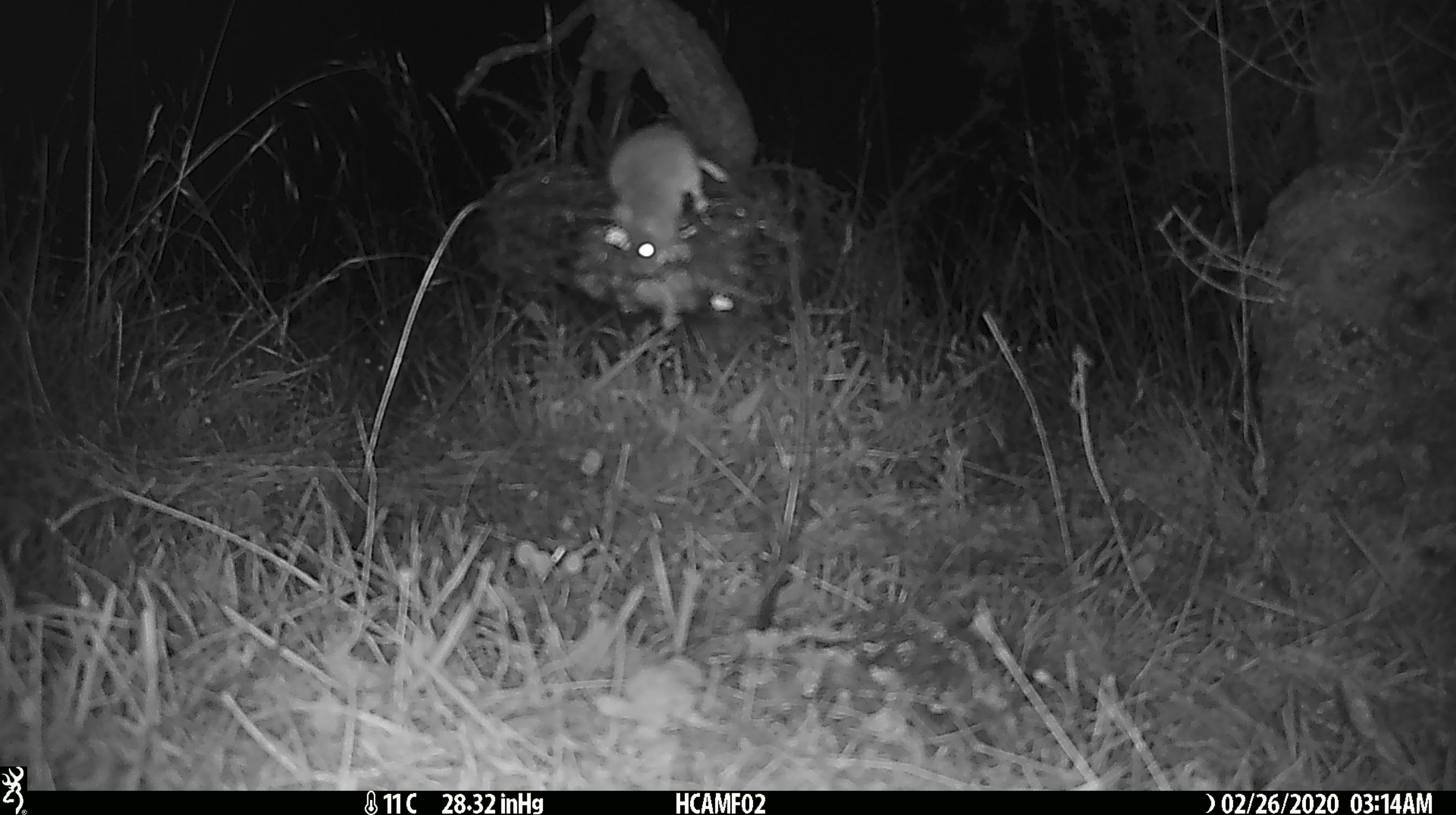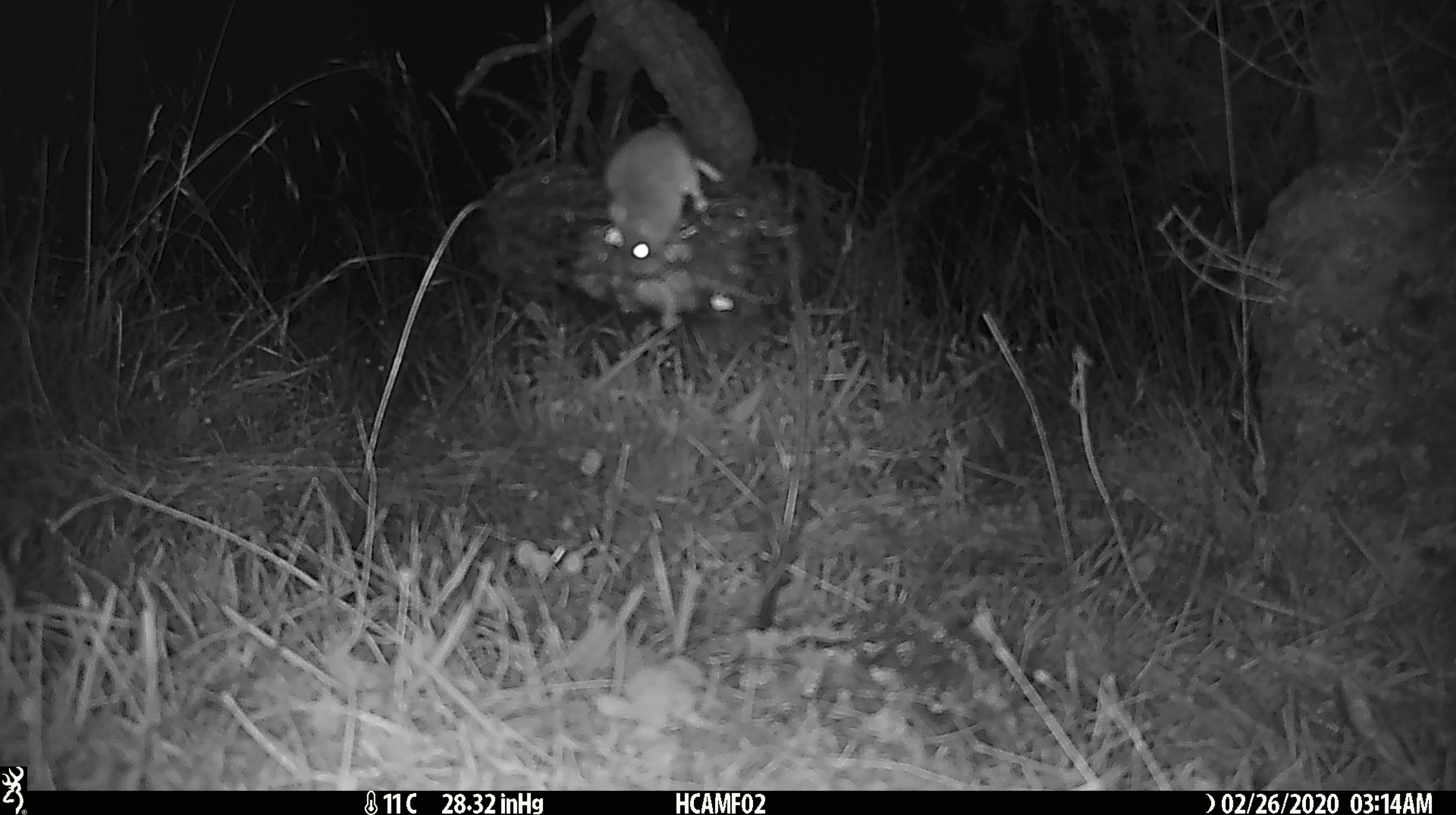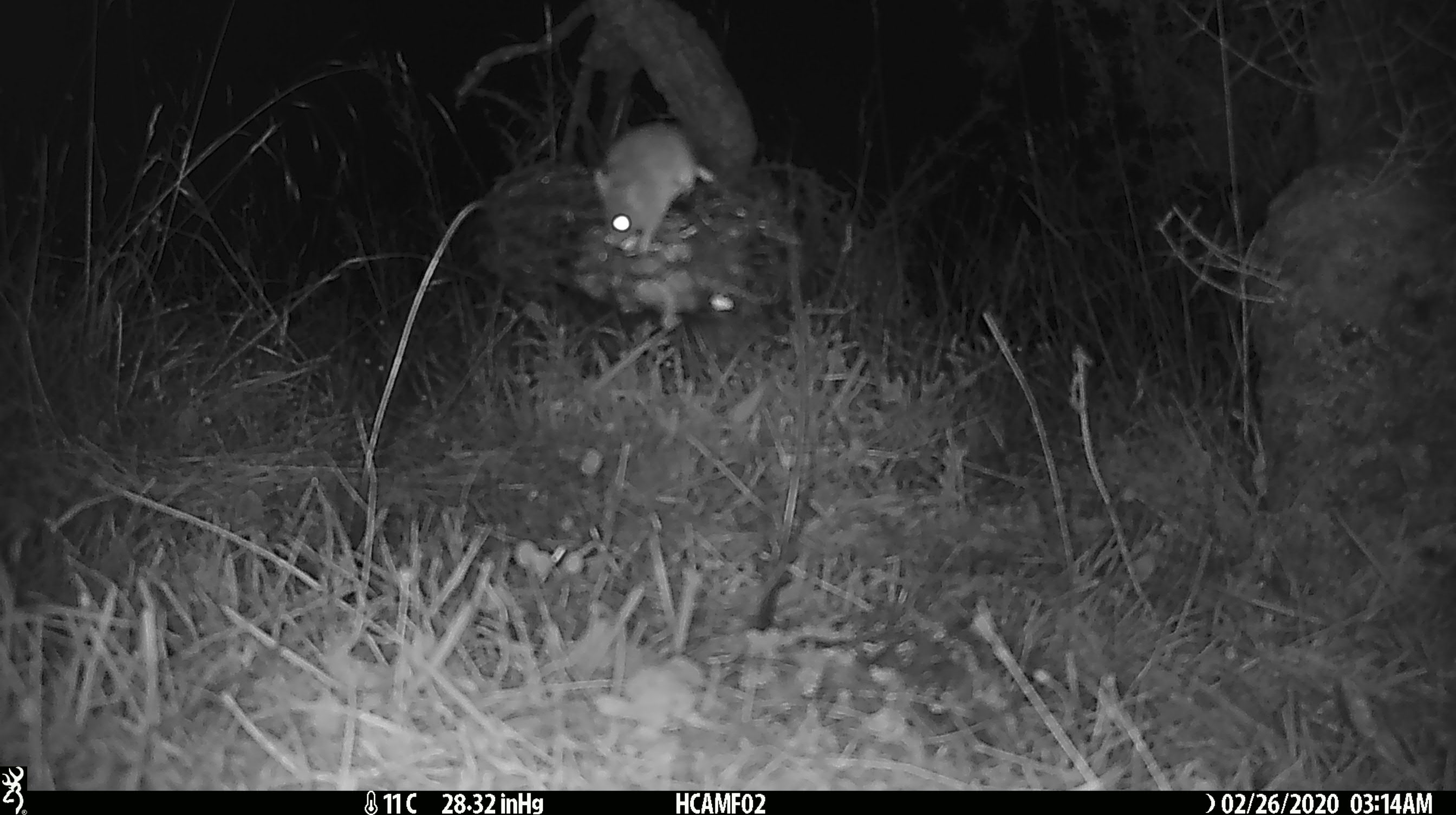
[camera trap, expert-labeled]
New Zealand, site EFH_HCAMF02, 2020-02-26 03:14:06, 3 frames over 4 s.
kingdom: Animalia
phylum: Chordata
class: Mammalia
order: Rodentia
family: Muridae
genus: Mus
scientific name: Mus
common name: mouse